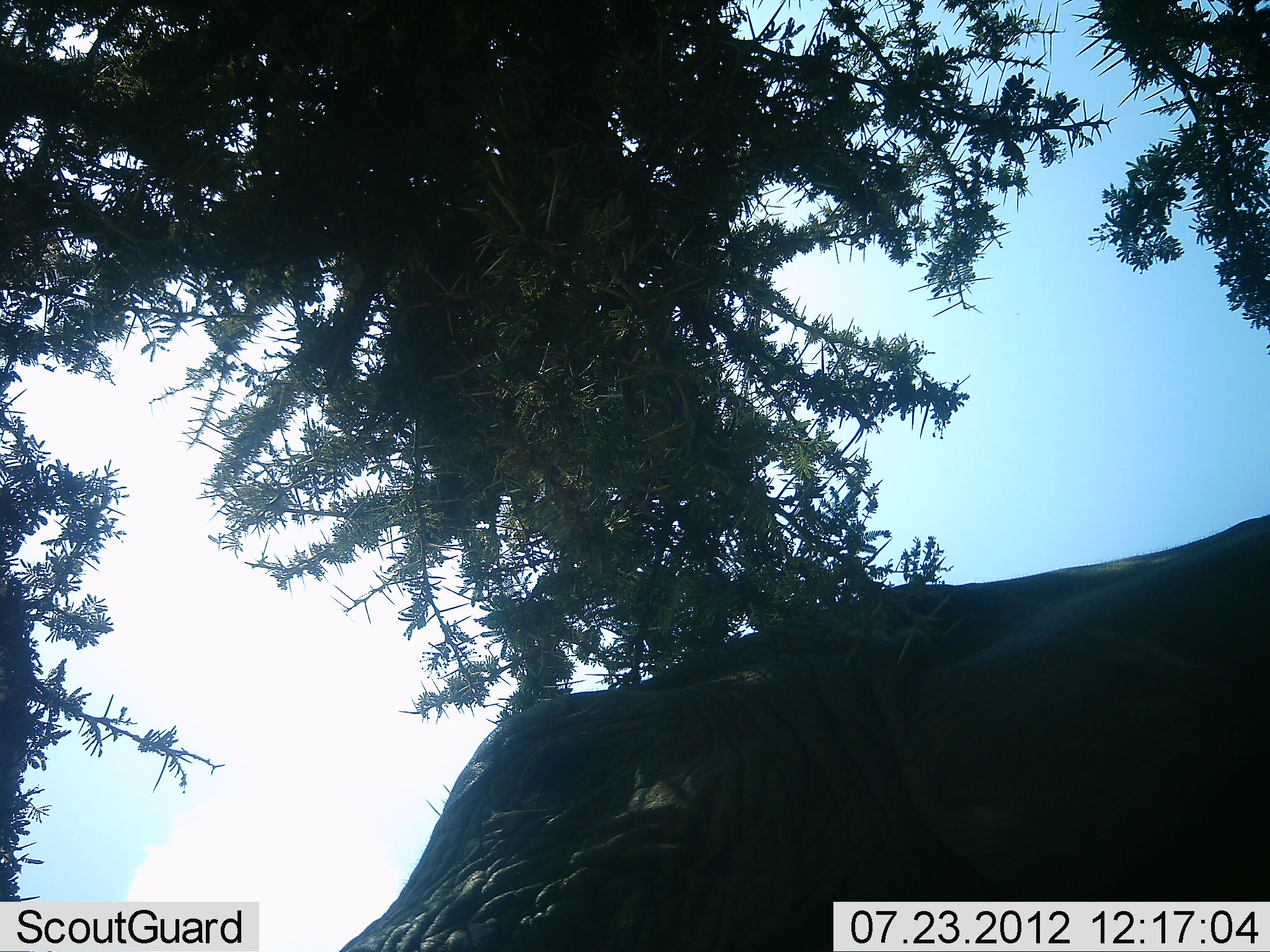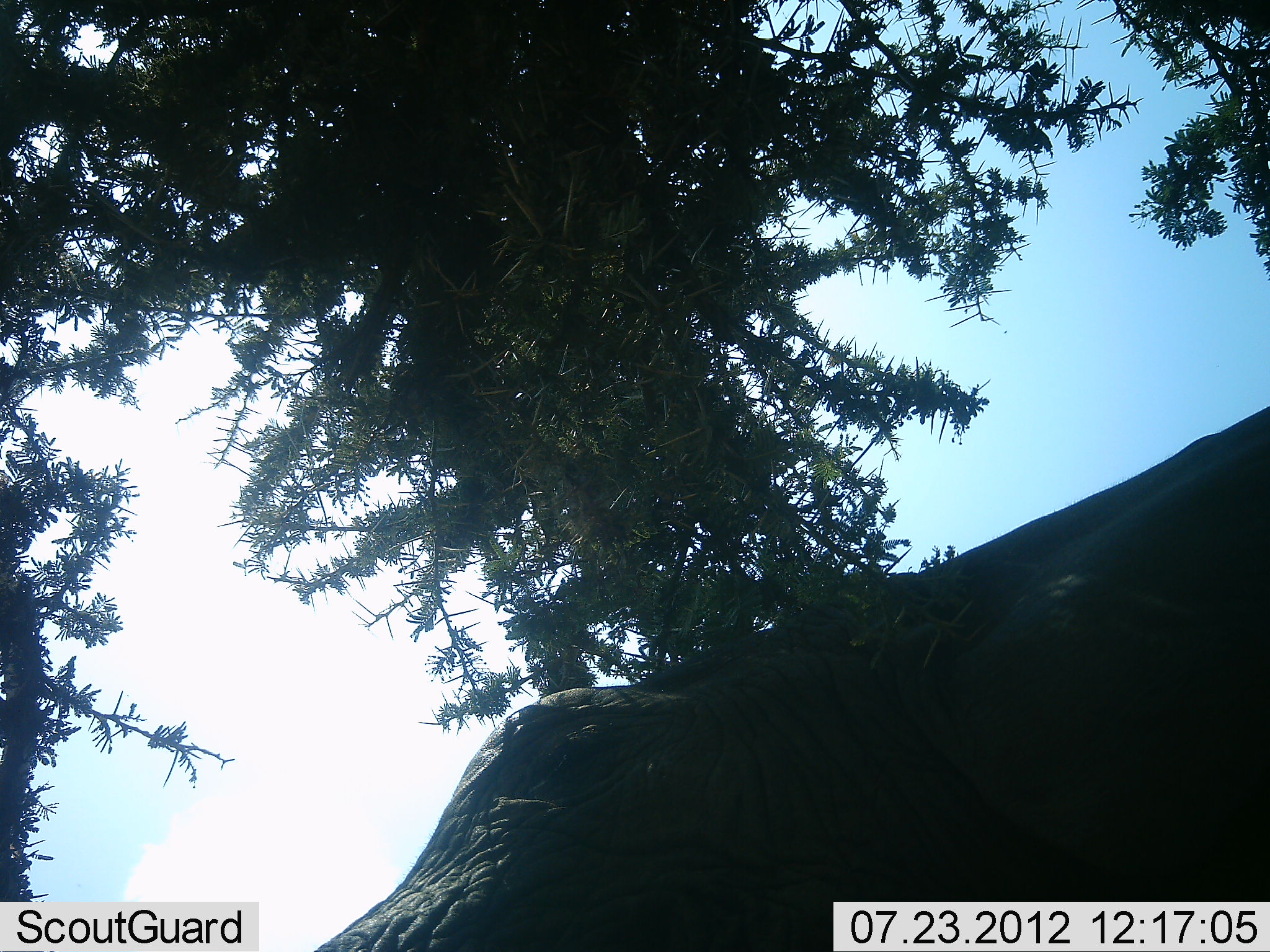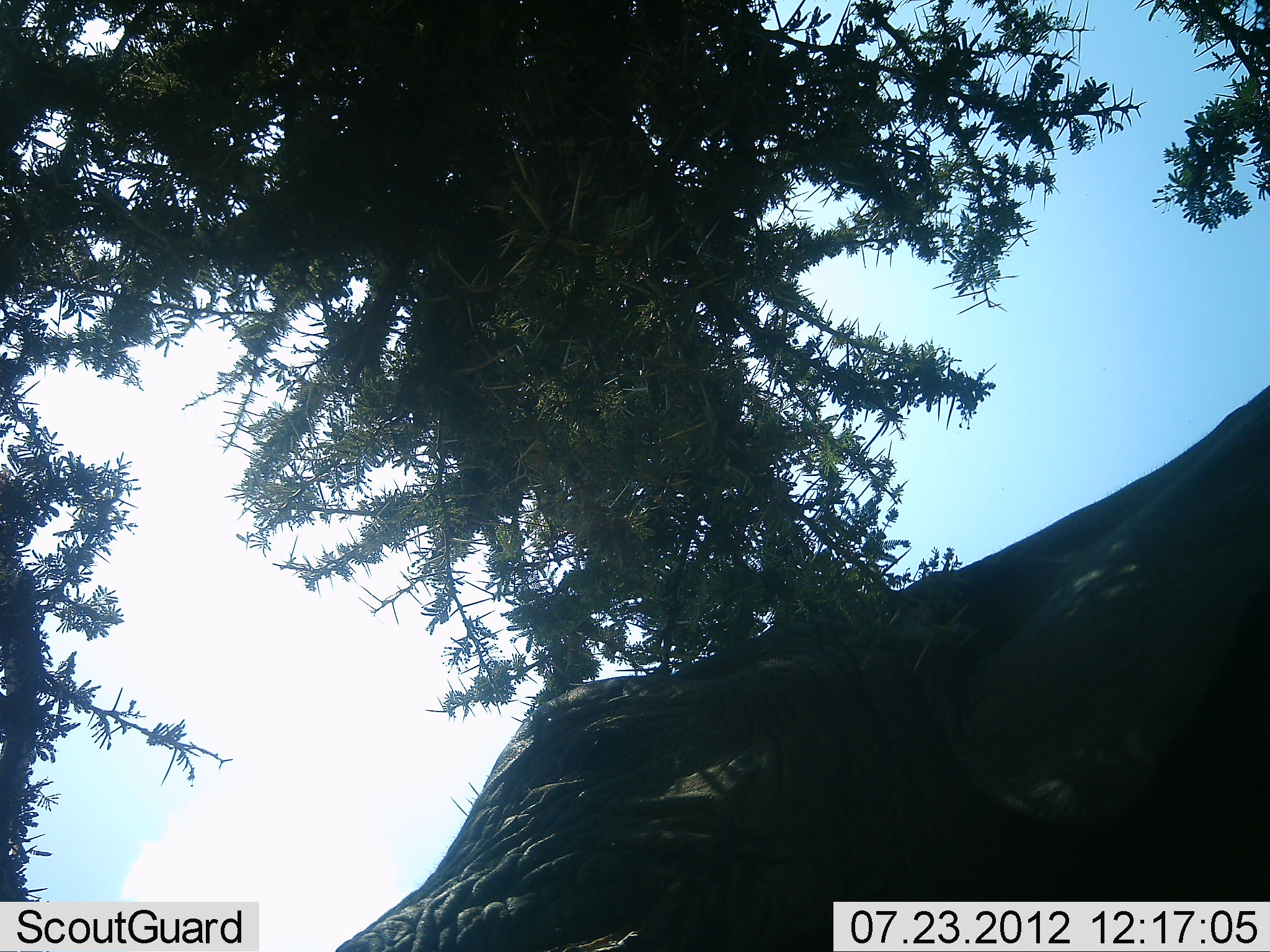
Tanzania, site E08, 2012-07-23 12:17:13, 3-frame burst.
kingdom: Animalia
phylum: Chordata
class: Mammalia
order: Proboscidea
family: Elephantidae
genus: Loxodonta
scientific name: Loxodonta africana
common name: african bush elephant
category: elephant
Elephant (african bush elephant) (Loxodonta africana), count 1. Behavior (volunteer vote fractions): standing 70%, resting 0%, moving 10%, interacting 0%. Young present (vote fraction): 0%. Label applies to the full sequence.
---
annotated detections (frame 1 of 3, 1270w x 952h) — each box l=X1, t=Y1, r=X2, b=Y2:
animal: l=335, t=510, r=1269, b=952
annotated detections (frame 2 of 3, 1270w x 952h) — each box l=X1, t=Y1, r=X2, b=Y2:
animal: l=307, t=407, r=1269, b=952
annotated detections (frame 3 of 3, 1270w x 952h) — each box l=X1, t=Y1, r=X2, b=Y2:
animal: l=338, t=385, r=1269, b=952